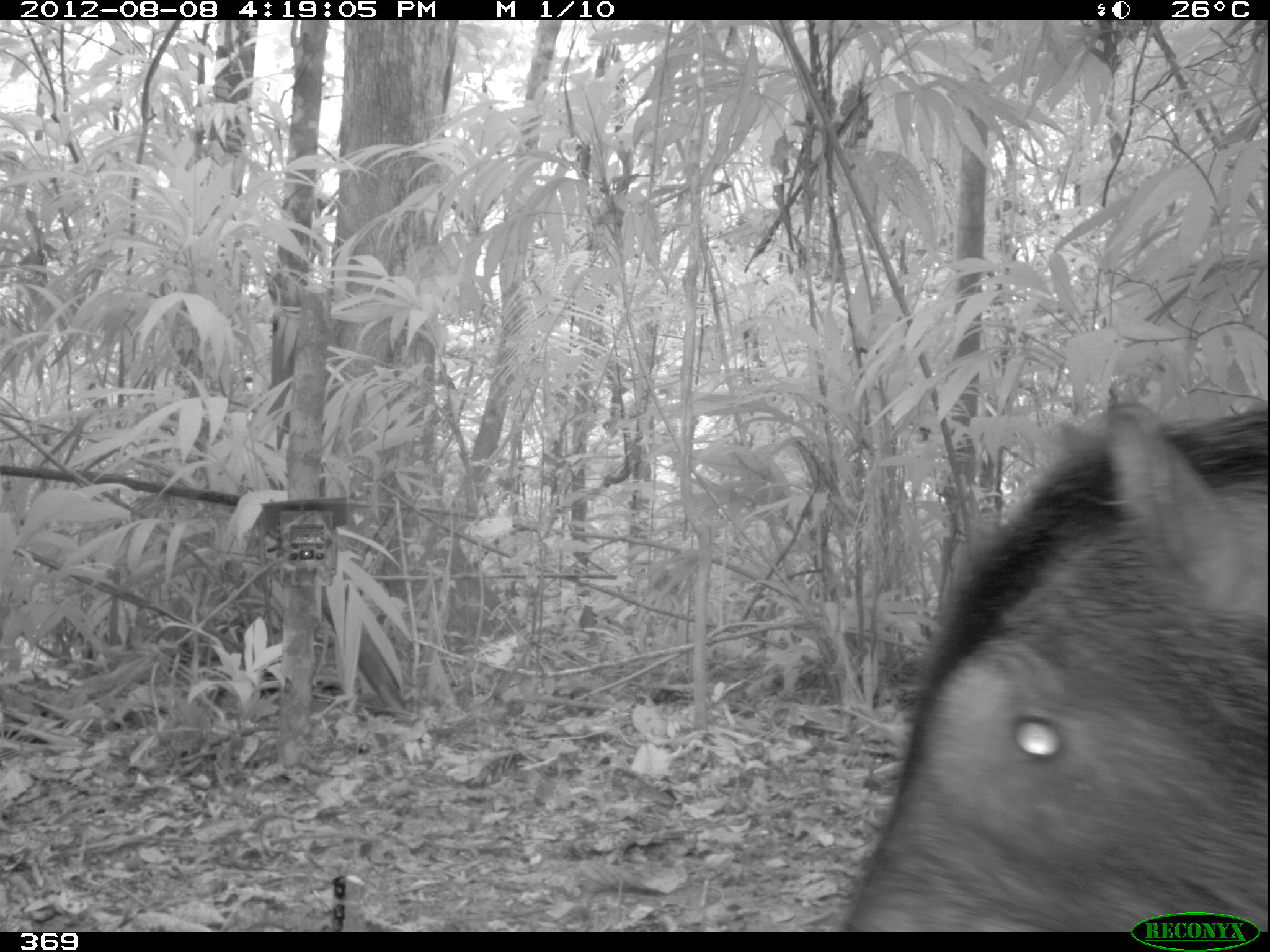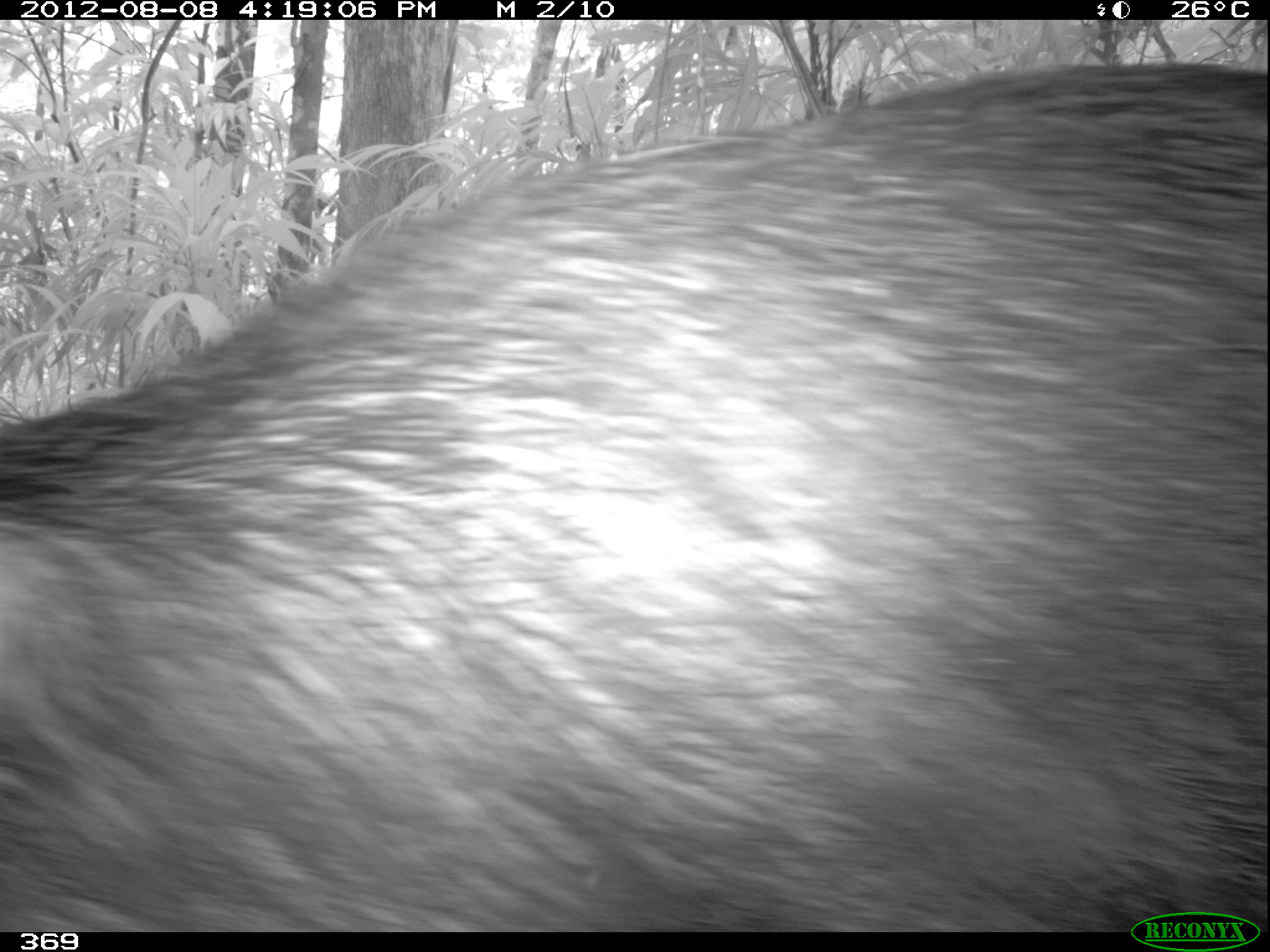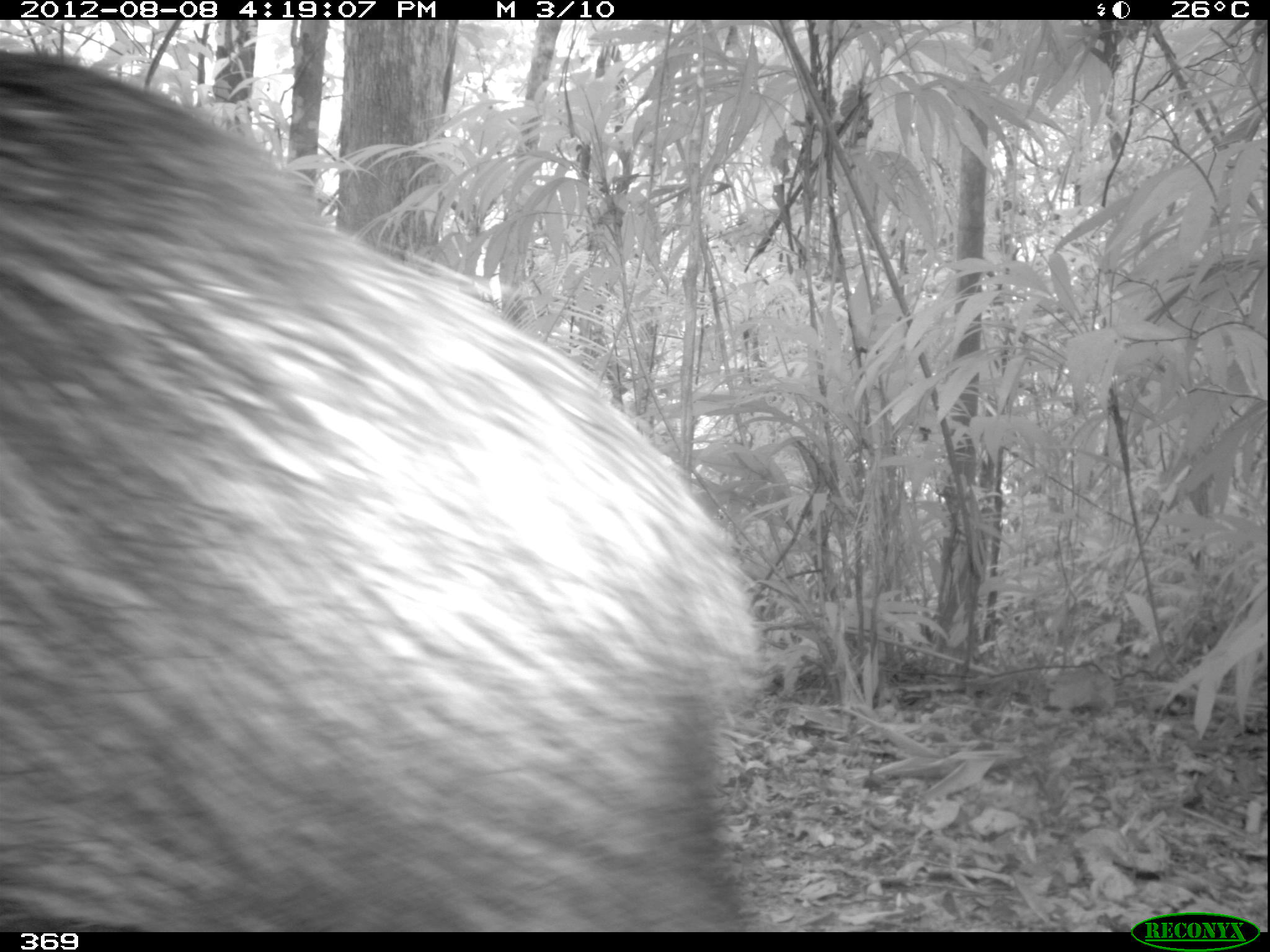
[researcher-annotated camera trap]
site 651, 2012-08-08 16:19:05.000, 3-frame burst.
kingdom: Animalia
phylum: Chordata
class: Mammalia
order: Artiodactyla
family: Tayassuidae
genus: Tayassu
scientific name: Tayassu pecari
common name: white-lipped peccary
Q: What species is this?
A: Tayassu pecari (white-lipped peccary).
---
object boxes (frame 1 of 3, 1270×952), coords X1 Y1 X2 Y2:
tayassu pecari: 836 392 1265 927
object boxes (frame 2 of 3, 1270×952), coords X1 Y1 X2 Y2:
tayassu pecari: 0 61 1267 930